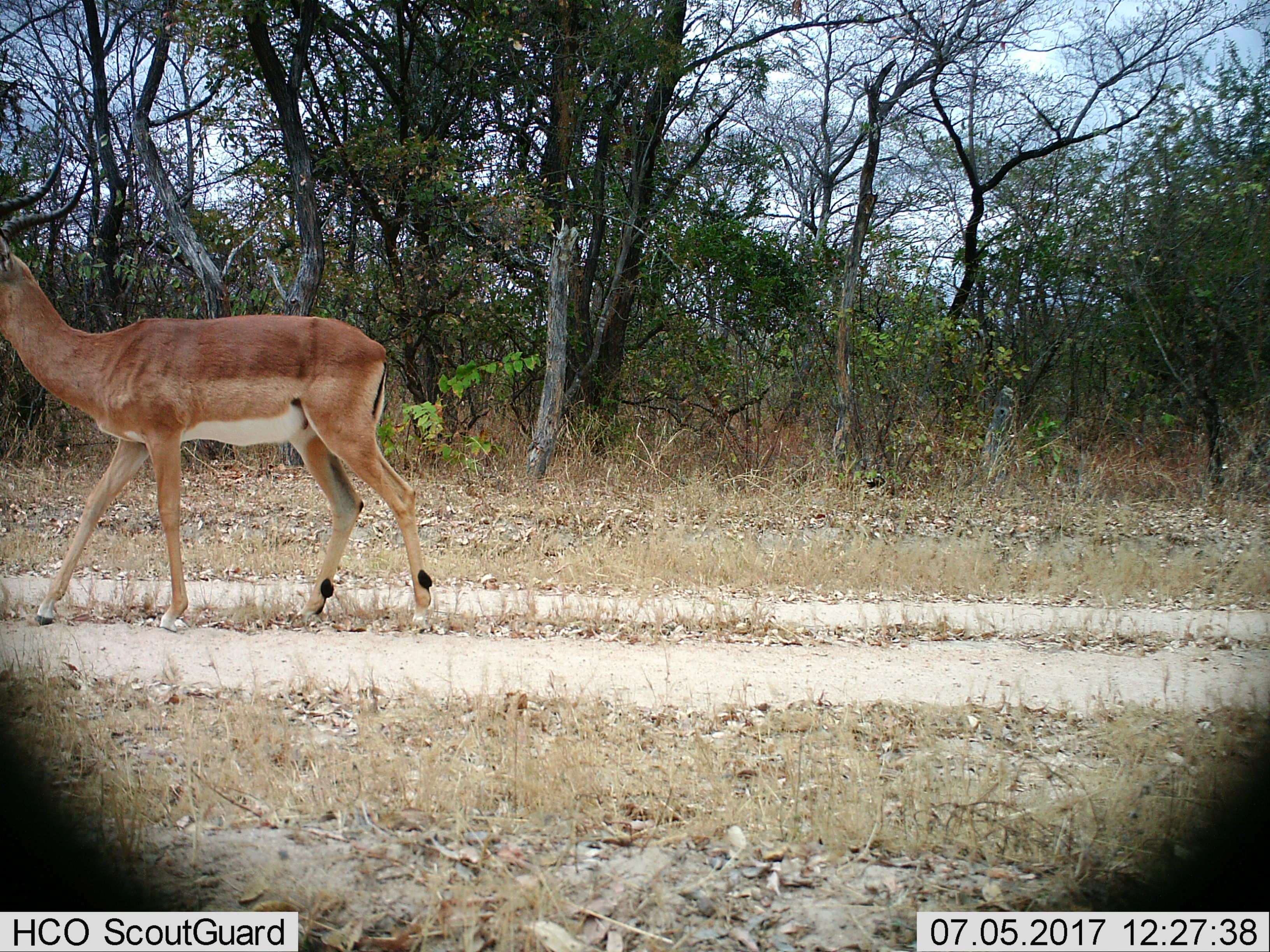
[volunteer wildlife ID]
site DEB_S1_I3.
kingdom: Animalia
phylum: Chordata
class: Mammalia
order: Artiodactyla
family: Bovidae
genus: Aepyceros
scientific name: Aepyceros melampus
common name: impala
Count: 1.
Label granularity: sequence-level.